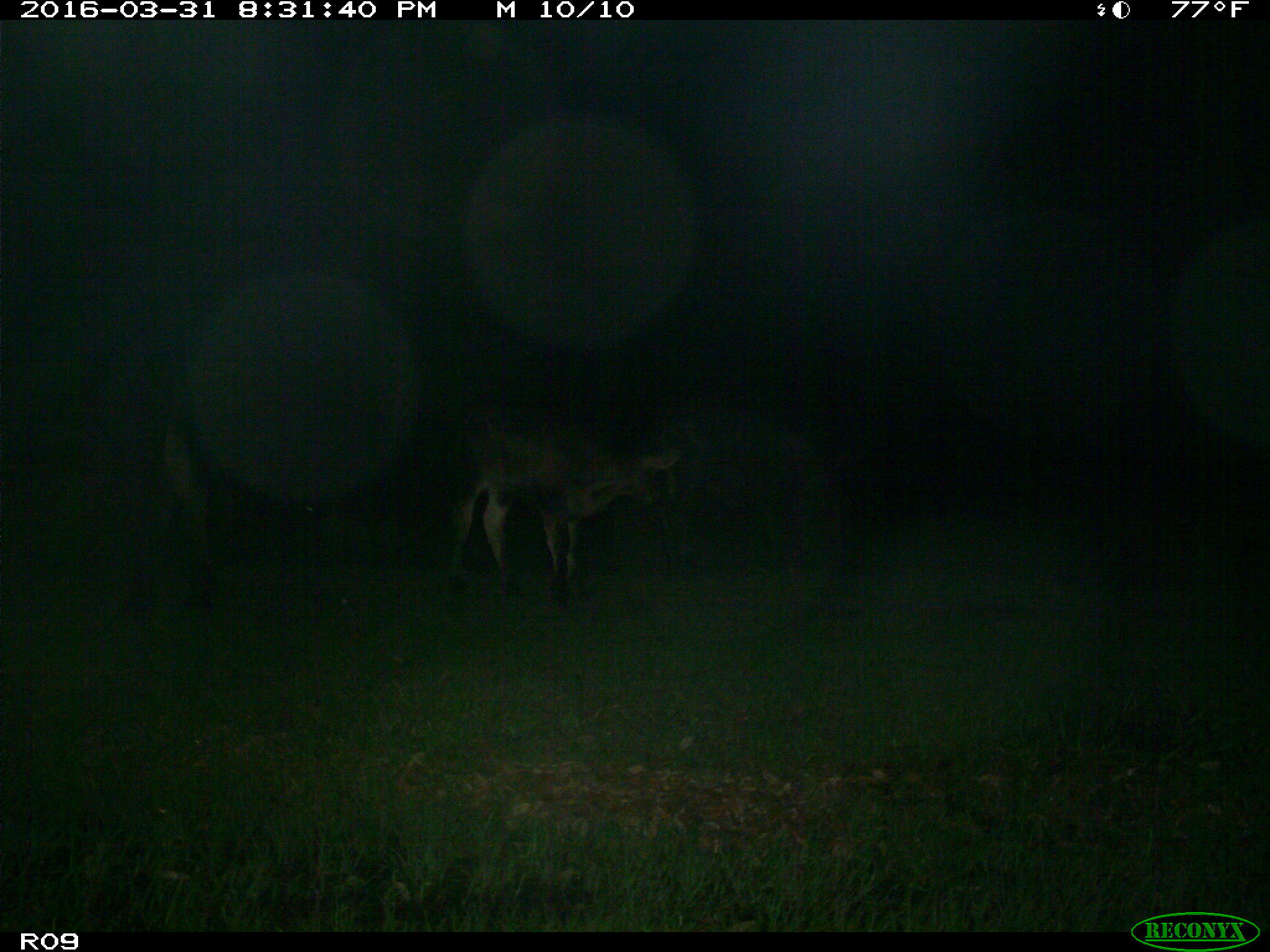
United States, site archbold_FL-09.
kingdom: Animalia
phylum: Chordata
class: Mammalia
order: Artiodactyla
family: Bovidae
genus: Bos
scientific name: Bos taurus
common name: domestic cow